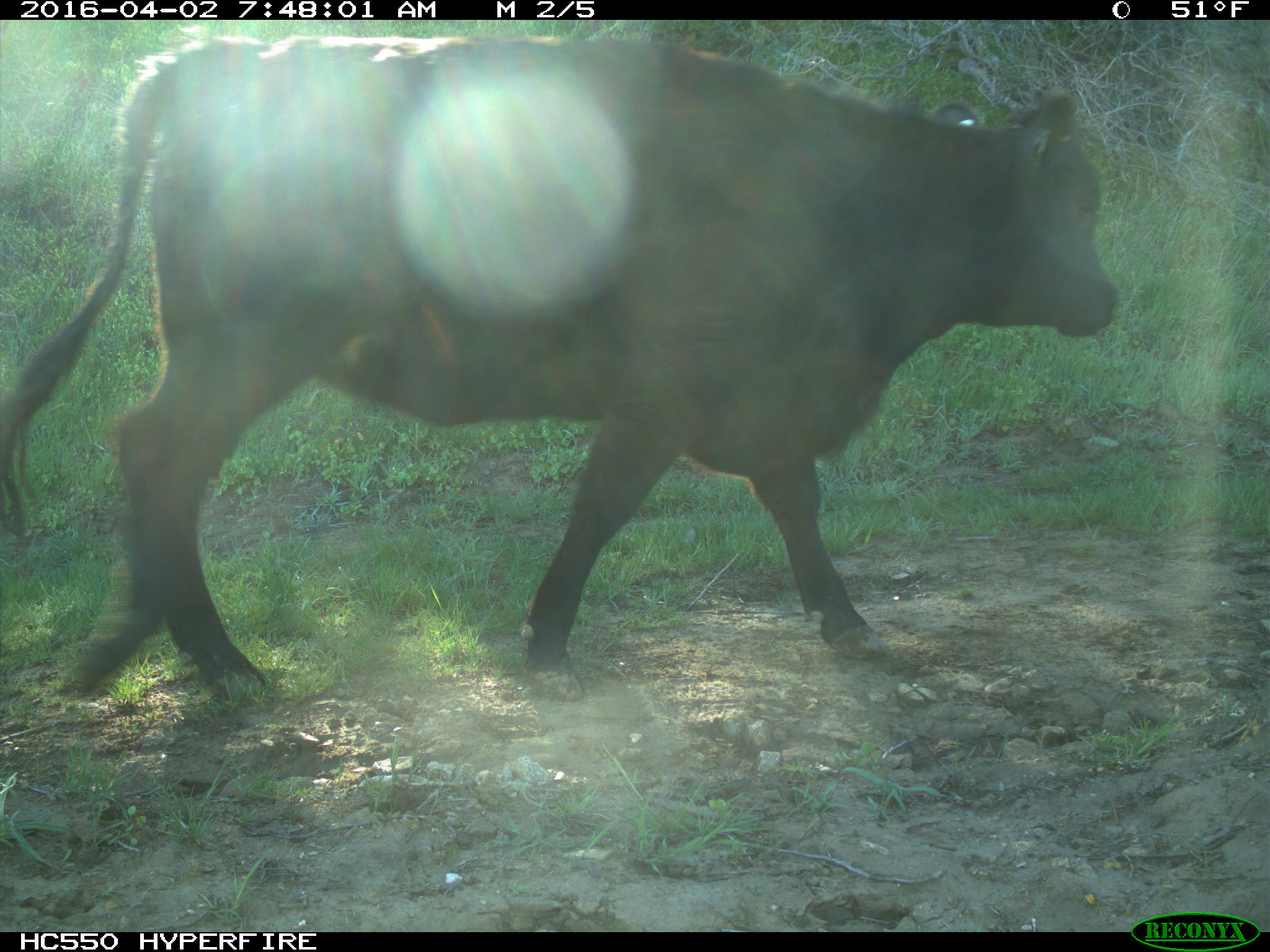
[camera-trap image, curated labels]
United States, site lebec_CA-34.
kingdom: Animalia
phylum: Chordata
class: Mammalia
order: Artiodactyla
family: Bovidae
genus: Bos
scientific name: Bos taurus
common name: domestic cow